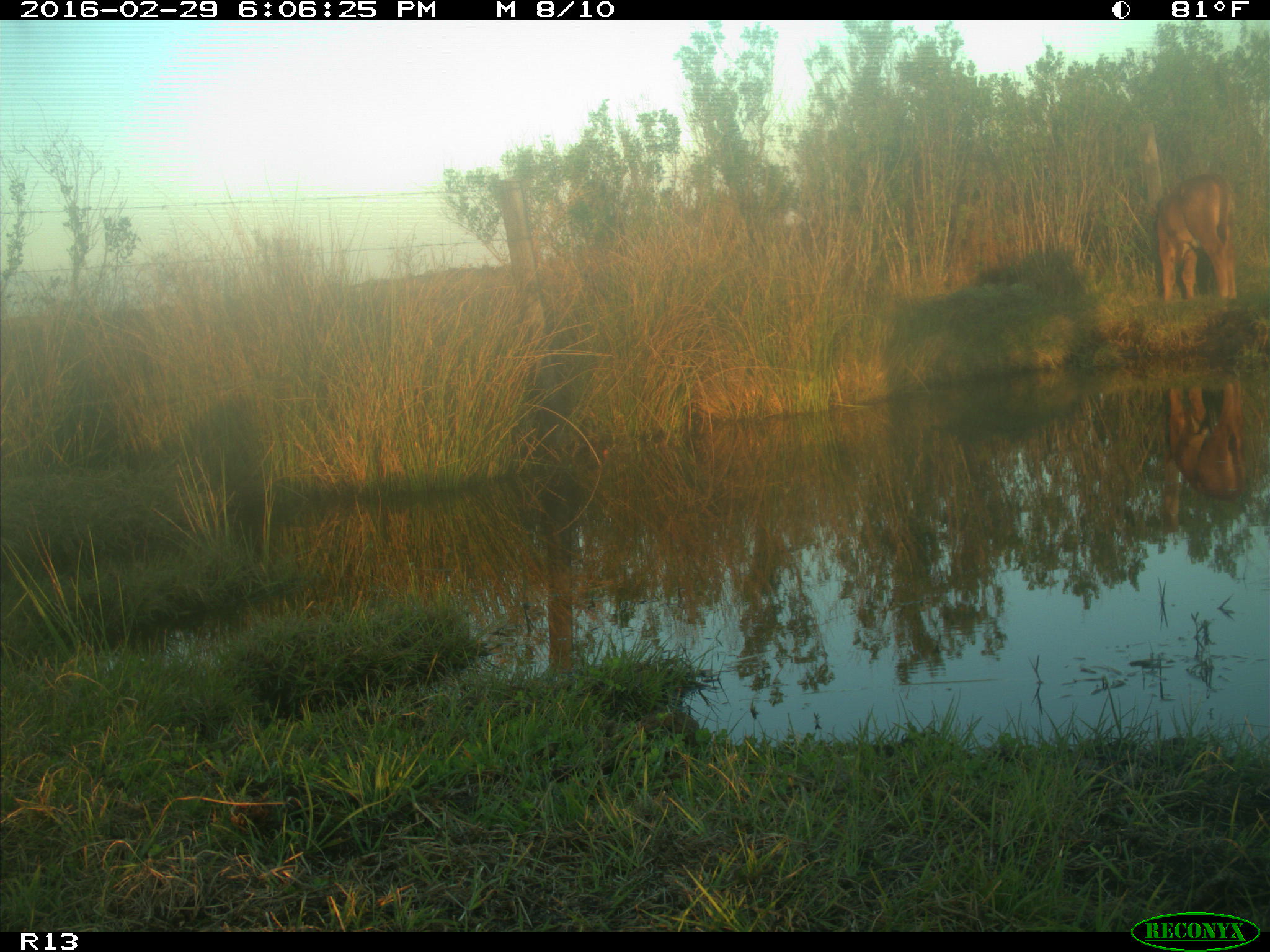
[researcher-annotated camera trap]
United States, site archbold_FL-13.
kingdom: Animalia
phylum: Chordata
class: Mammalia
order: Artiodactyla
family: Bovidae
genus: Bos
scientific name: Bos taurus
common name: domestic cow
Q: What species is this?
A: Bos taurus (domestic cow).